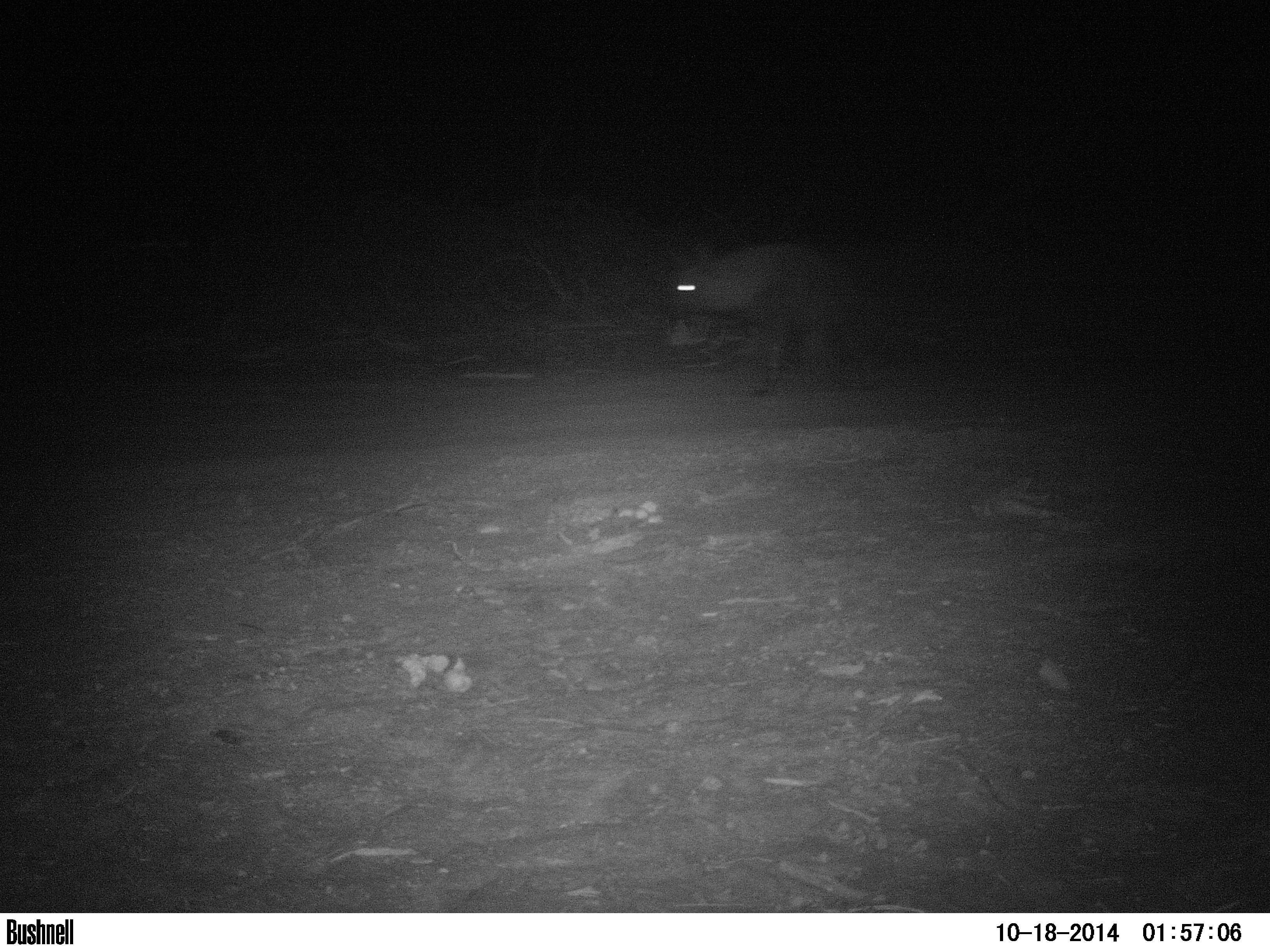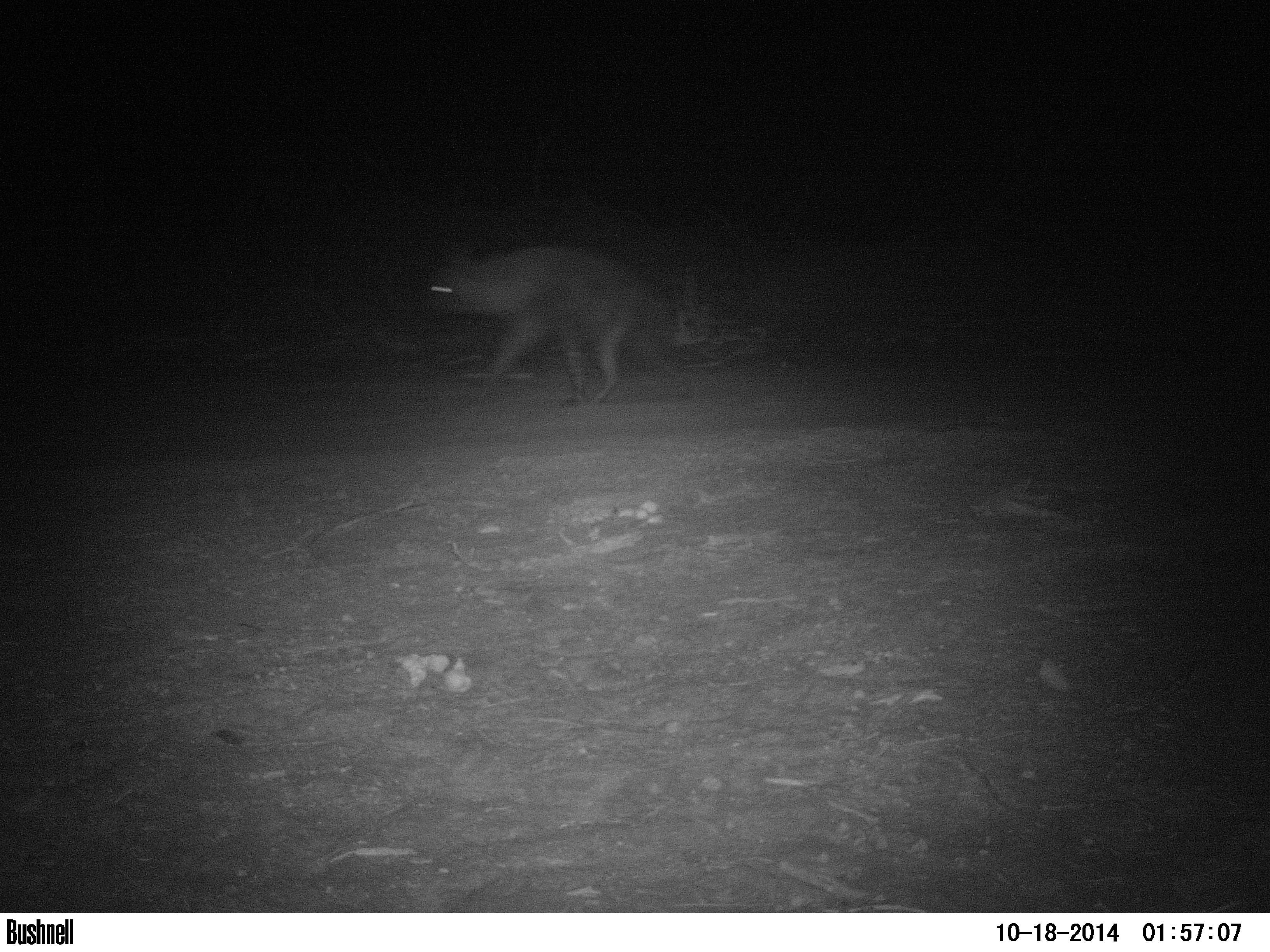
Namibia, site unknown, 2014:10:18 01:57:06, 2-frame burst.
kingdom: Animalia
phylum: Chordata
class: Mammalia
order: Carnivora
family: Hyaenidae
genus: Parahyaena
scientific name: Parahyaena brunnea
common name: brown hyena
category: hyaena brunnea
Hyaena brunnea (brown hyena) (Parahyaena brunnea).